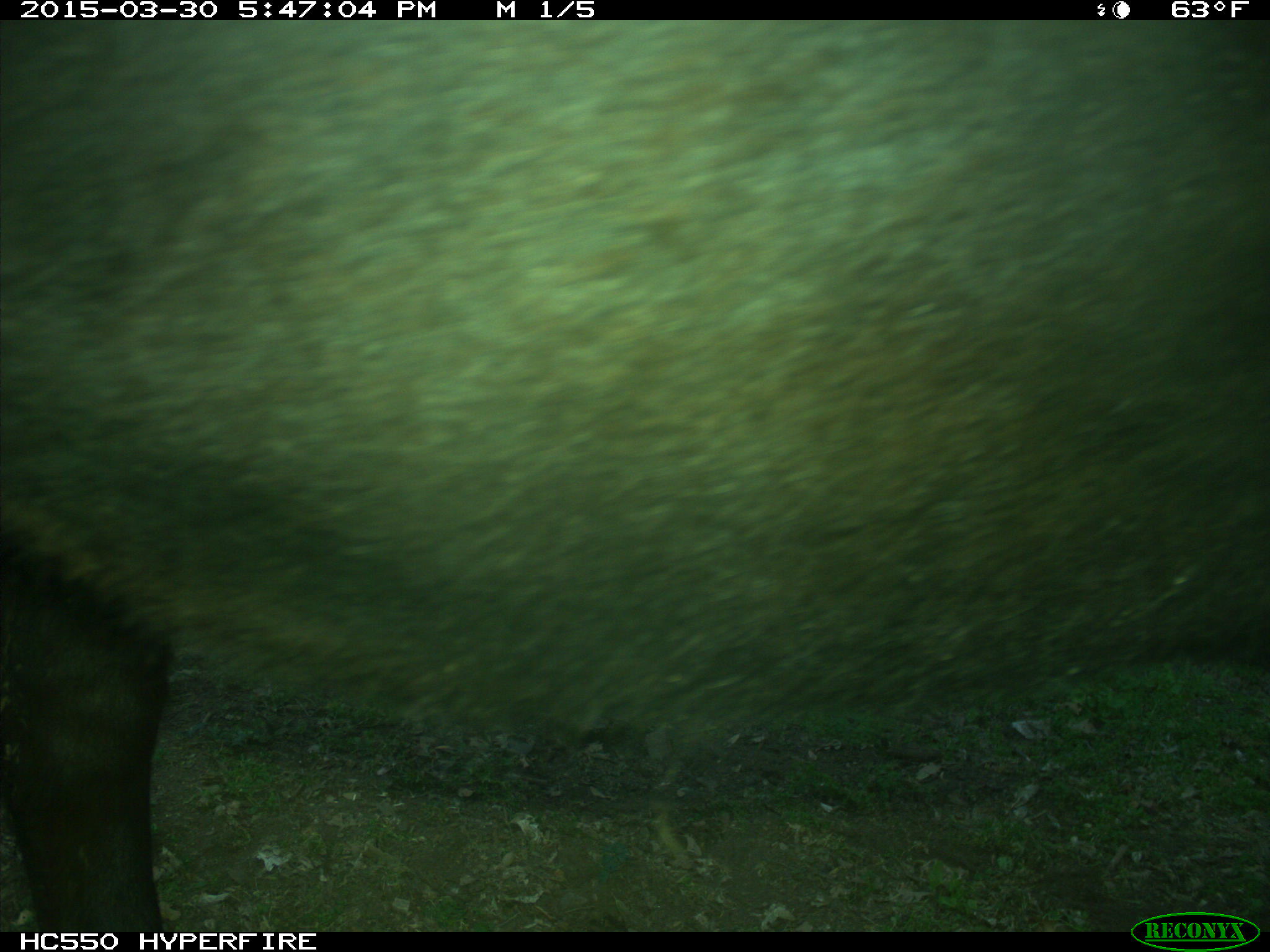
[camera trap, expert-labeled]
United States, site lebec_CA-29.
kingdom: Animalia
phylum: Chordata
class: Mammalia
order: Artiodactyla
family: Bovidae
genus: Bos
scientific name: Bos taurus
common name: domestic cow